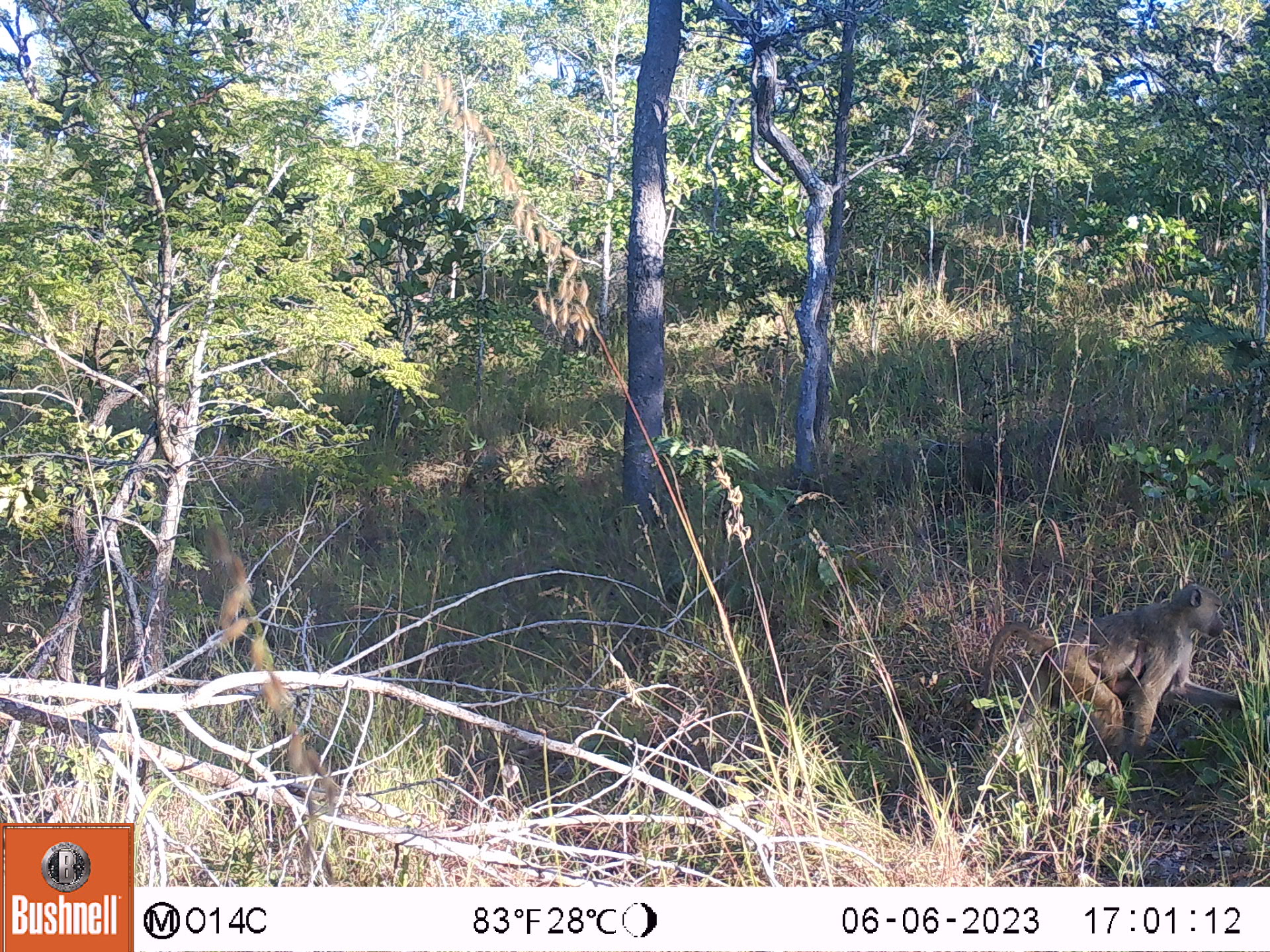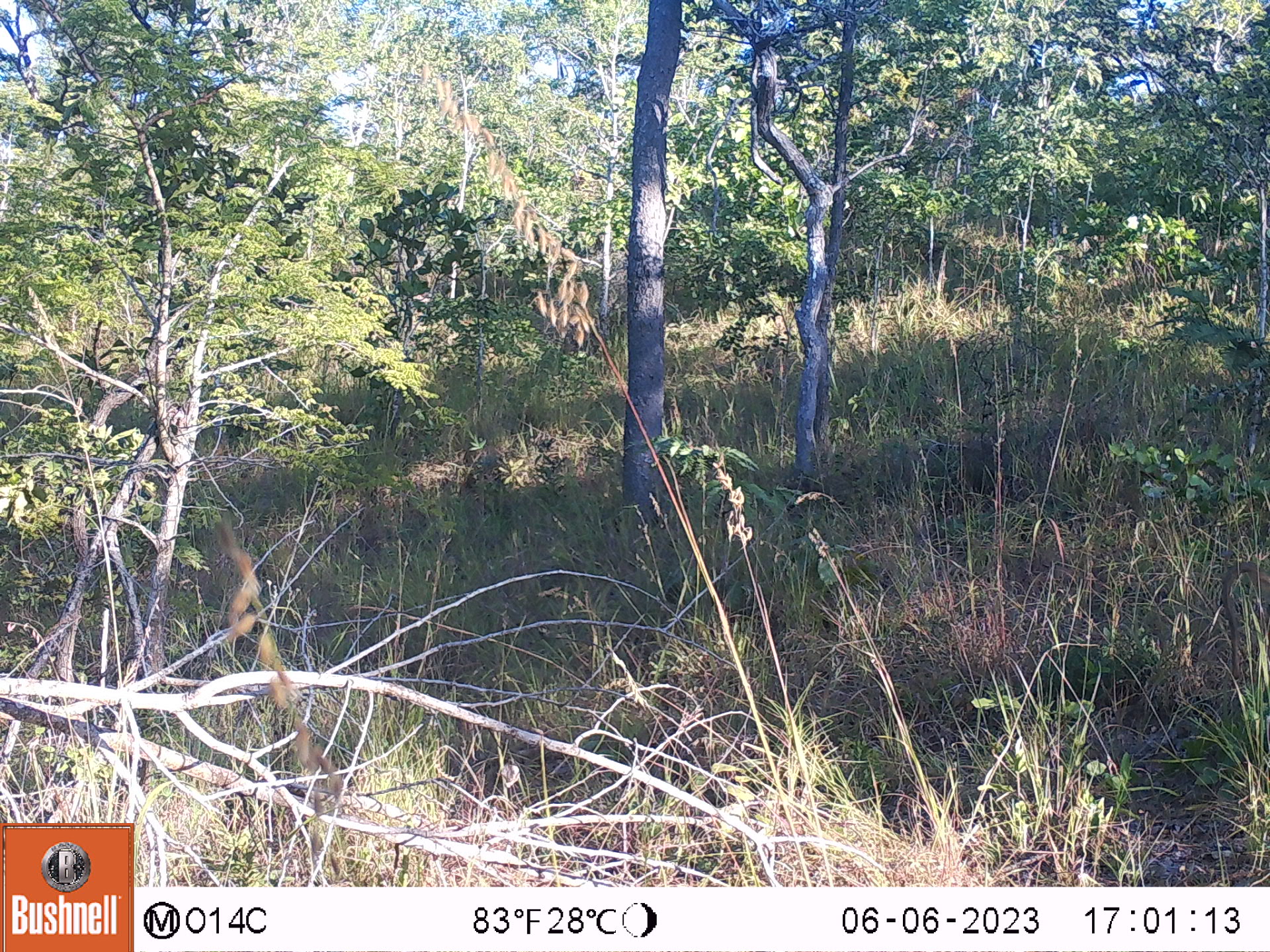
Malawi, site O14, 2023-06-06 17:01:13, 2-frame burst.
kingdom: Animalia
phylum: Chordata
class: Mammalia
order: Primates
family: Cercopithecidae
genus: Papio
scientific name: Papio cynocephalus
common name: yellow baboon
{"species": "yellow baboon (Papio cynocephalus)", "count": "1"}